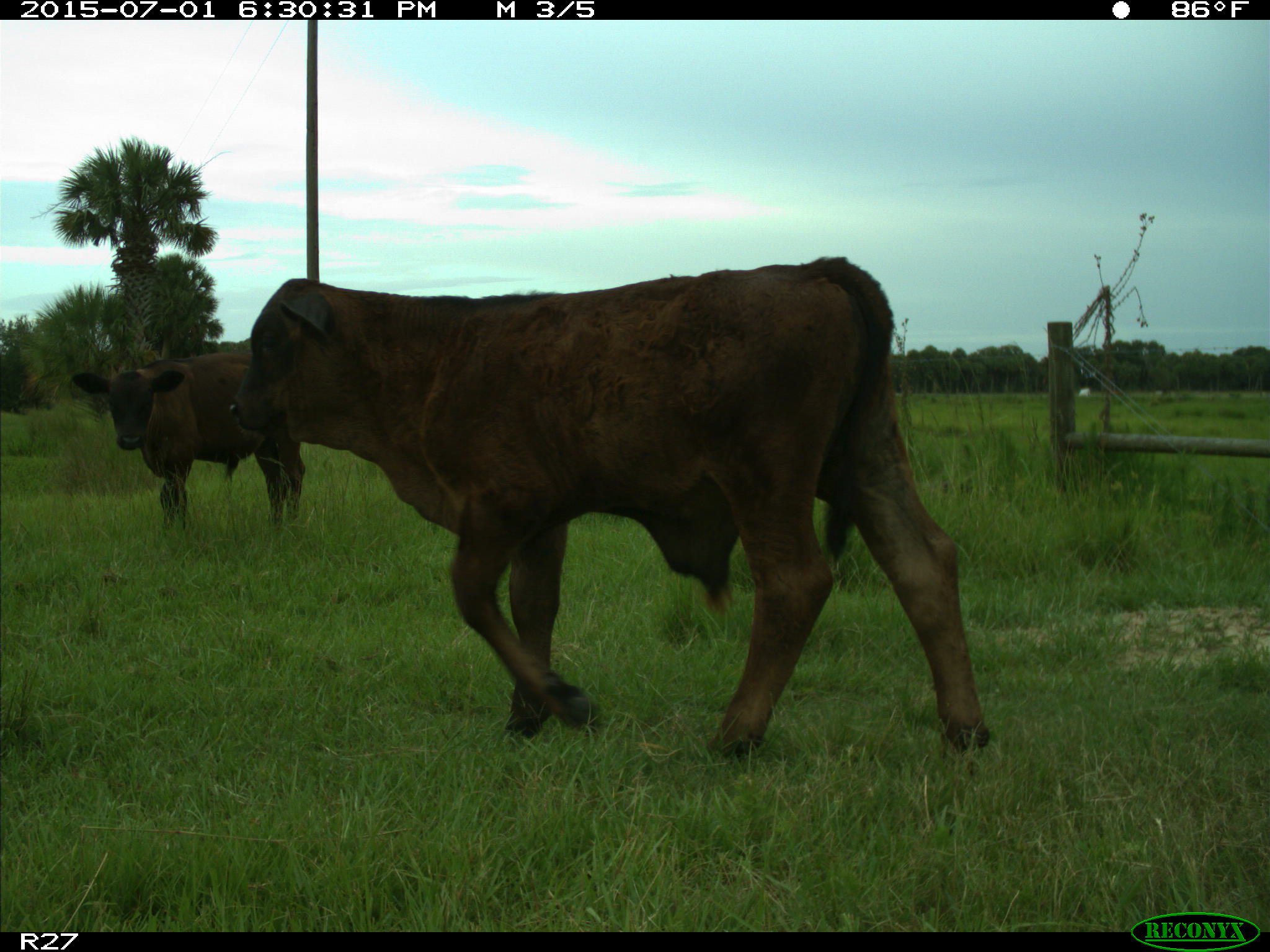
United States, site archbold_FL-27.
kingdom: Animalia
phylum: Chordata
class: Mammalia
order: Artiodactyla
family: Bovidae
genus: Bos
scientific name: Bos taurus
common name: domestic cow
Bos taurus (domestic cow).